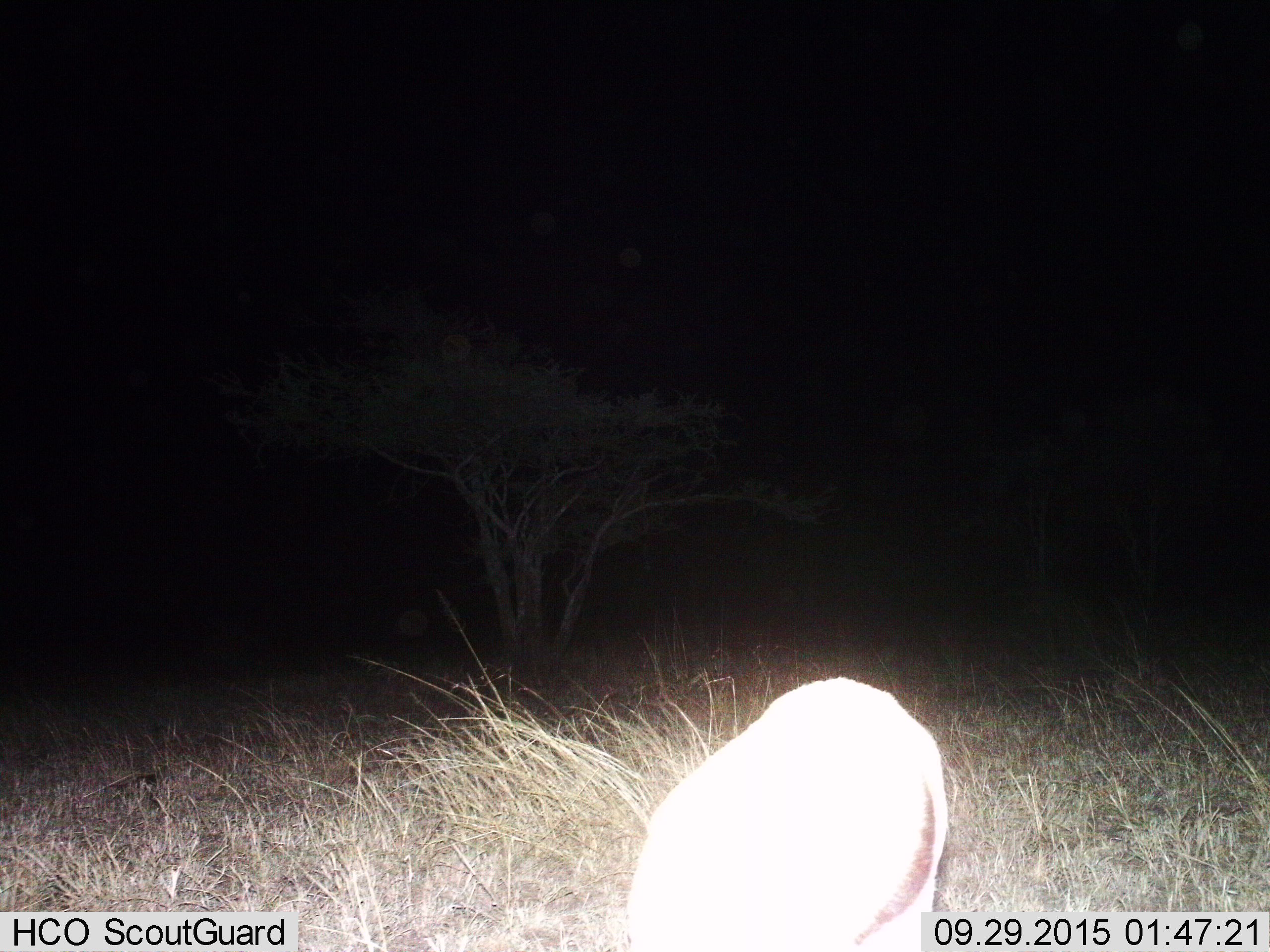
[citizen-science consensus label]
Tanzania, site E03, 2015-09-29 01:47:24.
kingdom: Animalia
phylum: Chordata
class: Mammalia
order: Artiodactyla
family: Bovidae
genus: Eudorcas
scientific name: Eudorcas thomsonii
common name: thomson's gazelle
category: gazellethomsons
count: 1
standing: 38%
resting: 0%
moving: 0%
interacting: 0%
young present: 0%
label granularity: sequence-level